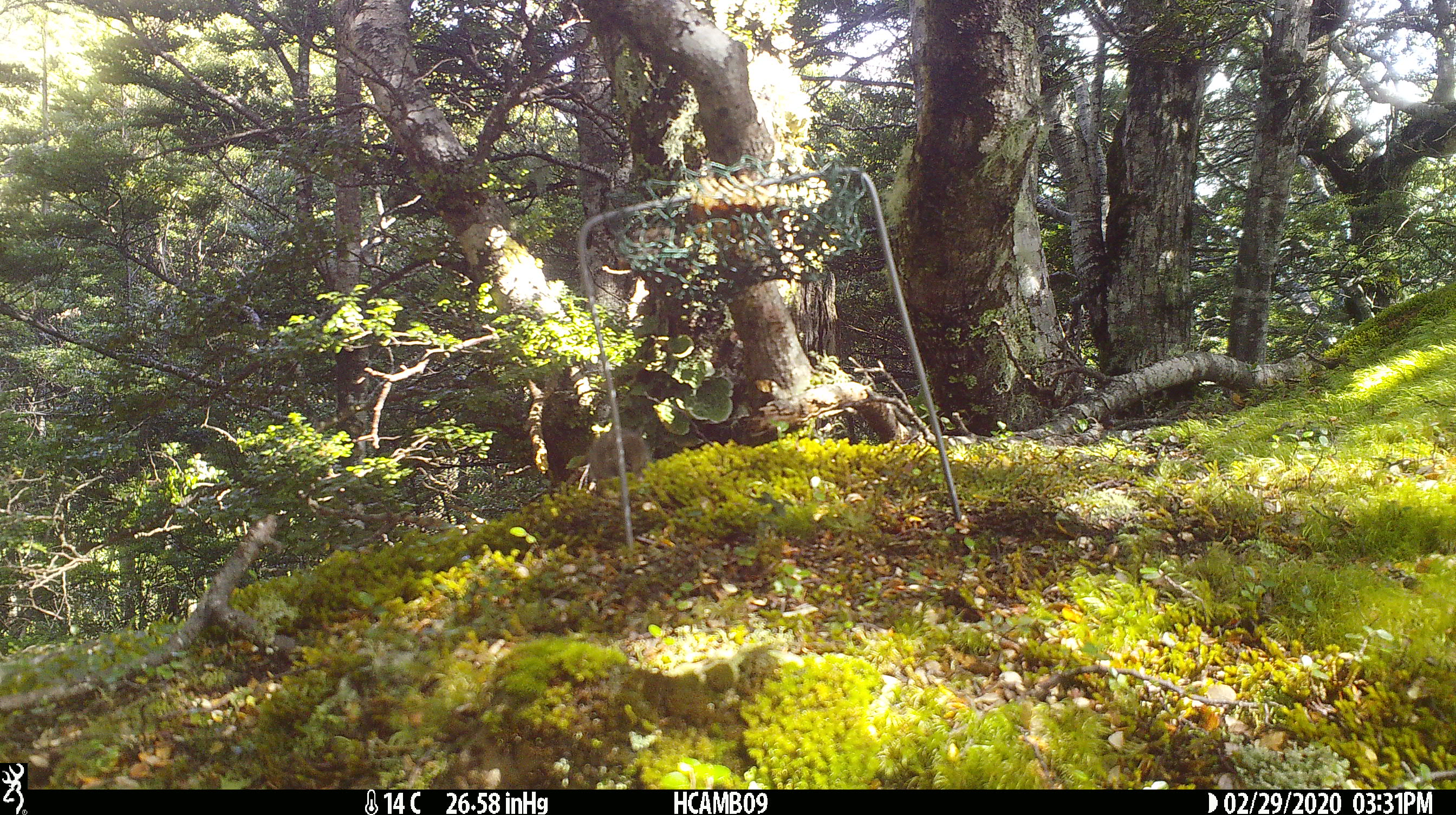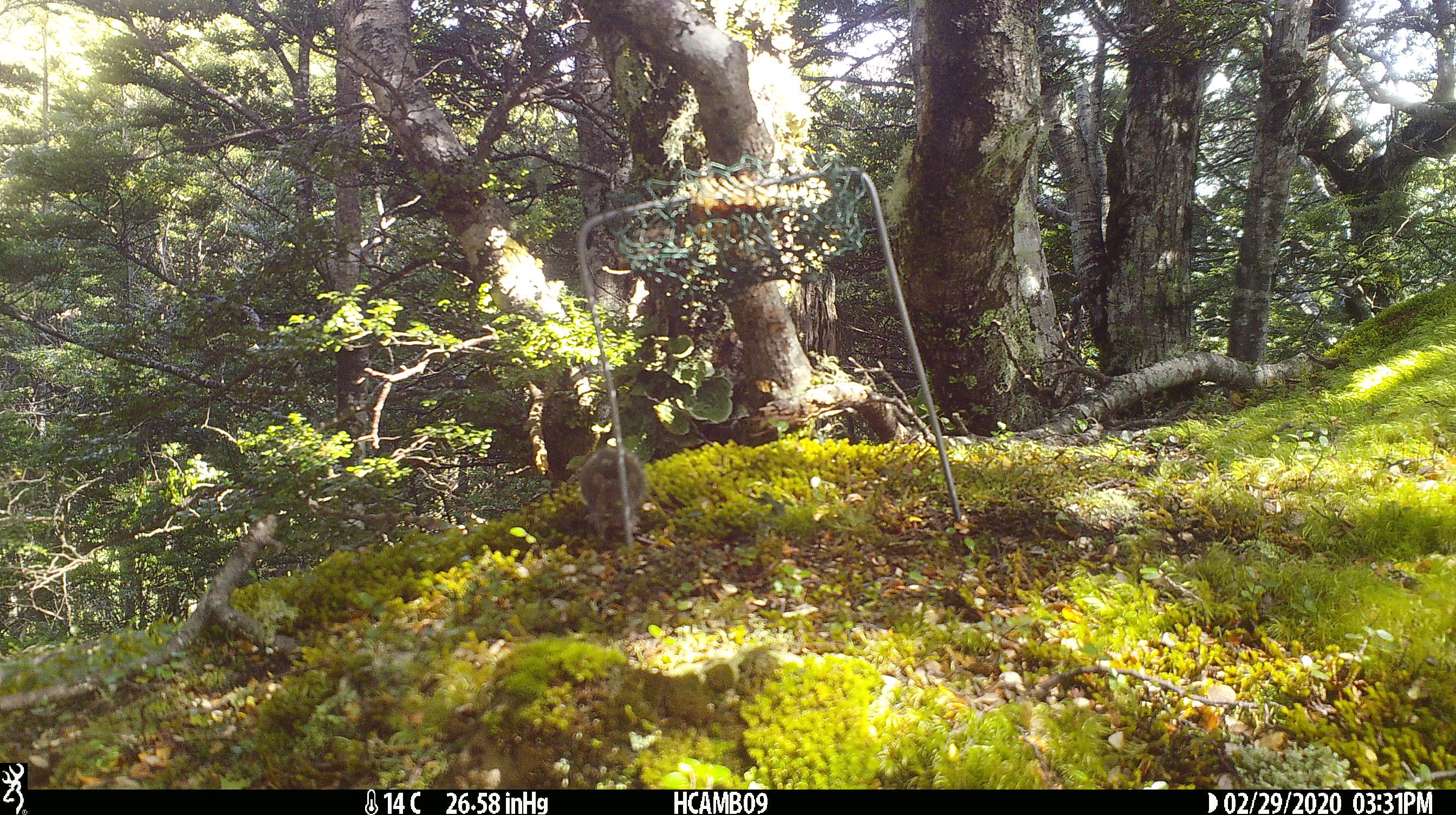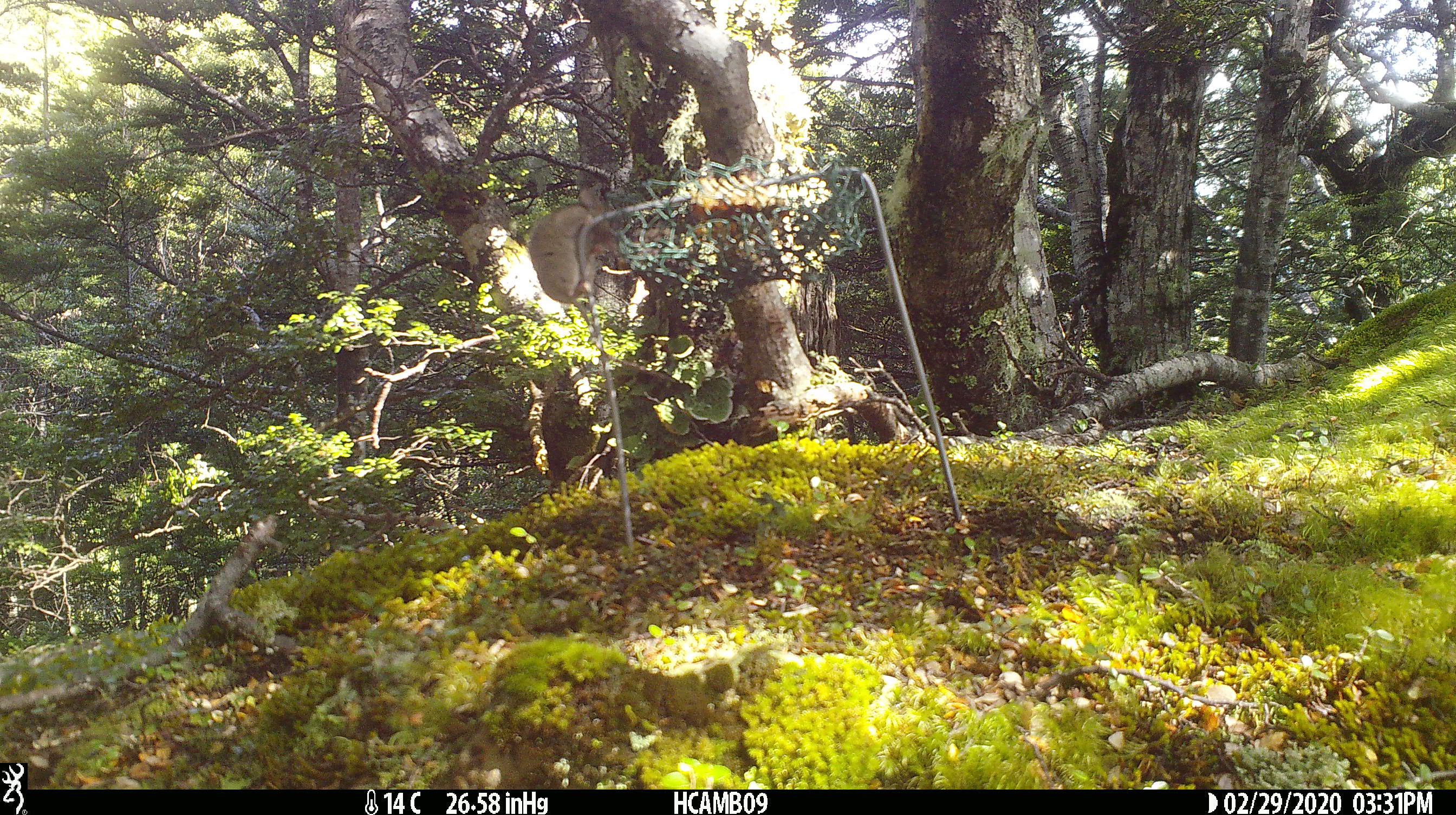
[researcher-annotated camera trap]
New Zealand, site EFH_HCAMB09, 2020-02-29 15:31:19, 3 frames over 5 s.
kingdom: Animalia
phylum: Chordata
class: Mammalia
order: Rodentia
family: Muridae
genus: Mus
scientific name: Mus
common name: mouse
Mouse (Mus).